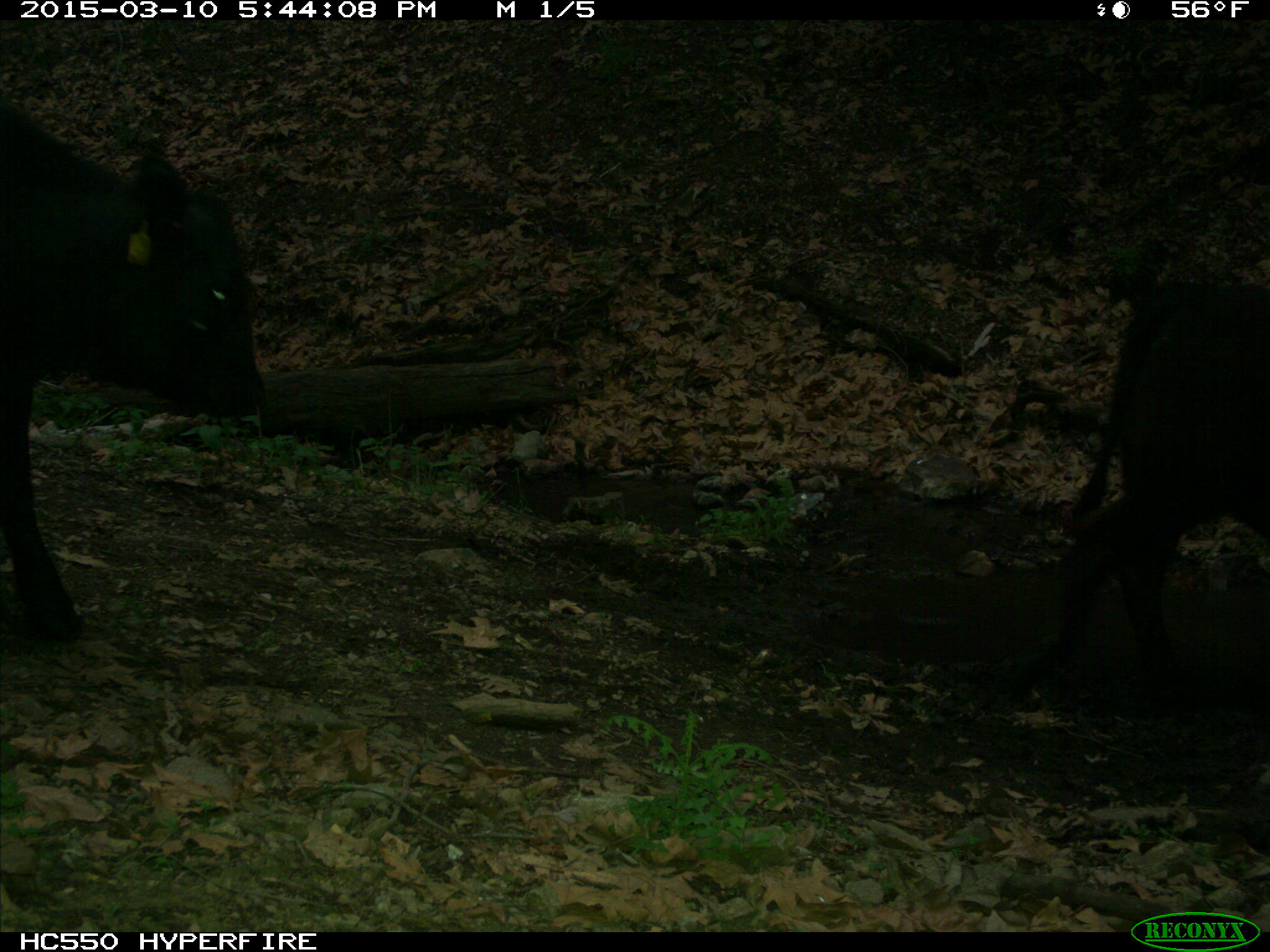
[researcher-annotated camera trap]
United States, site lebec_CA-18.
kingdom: Animalia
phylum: Chordata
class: Mammalia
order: Artiodactyla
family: Bovidae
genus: Bos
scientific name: Bos taurus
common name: domestic cow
Bos taurus (domestic cow).